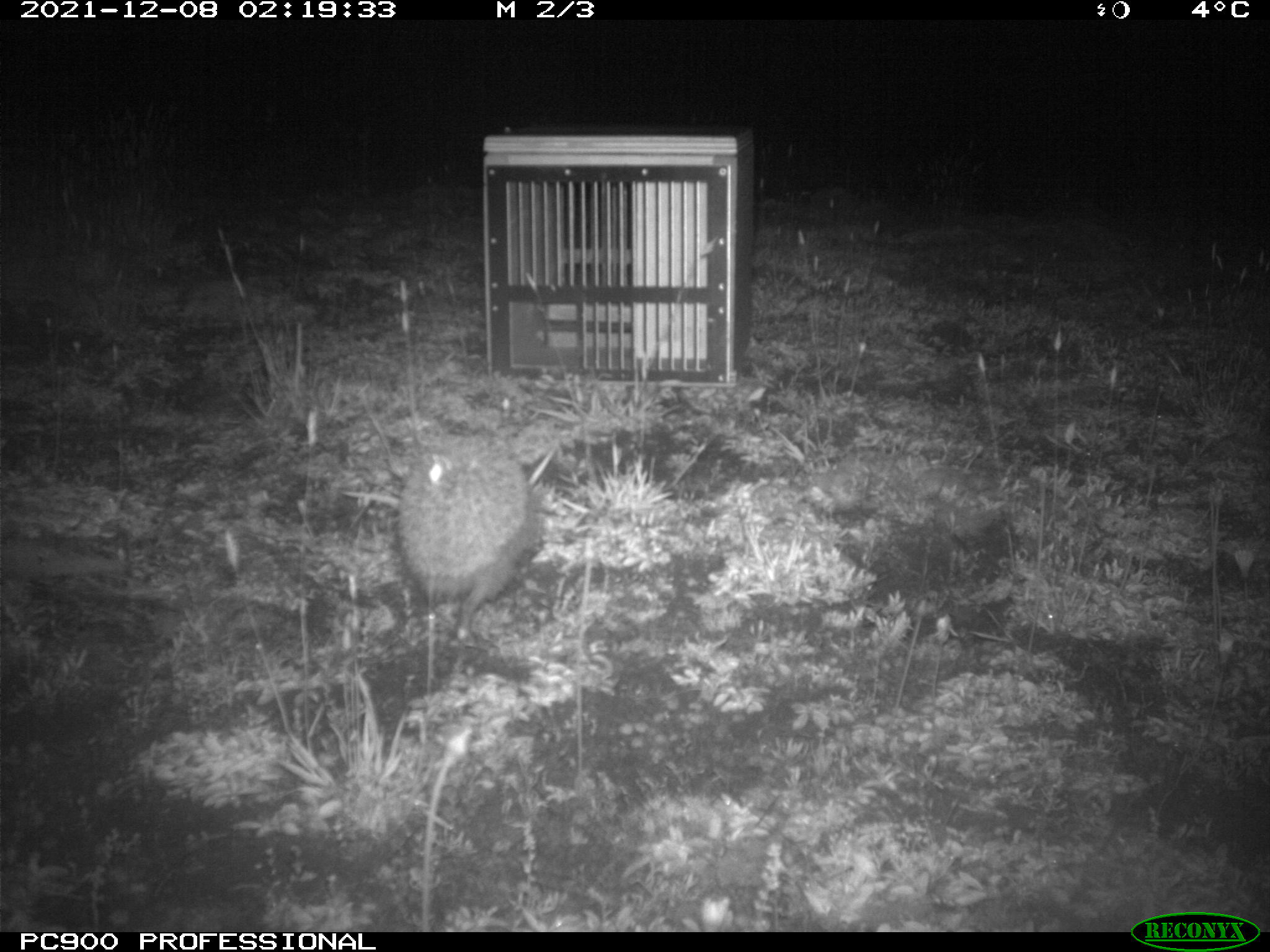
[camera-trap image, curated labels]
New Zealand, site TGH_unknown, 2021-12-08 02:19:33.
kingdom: Animalia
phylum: Chordata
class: Mammalia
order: Eulipotyphla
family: Erinaceidae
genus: Erinaceus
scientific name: Erinaceus europaeus europaeus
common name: european hedgehog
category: hedgehog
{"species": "hedgehog (european hedgehog) (Erinaceus europaeus europaeus)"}